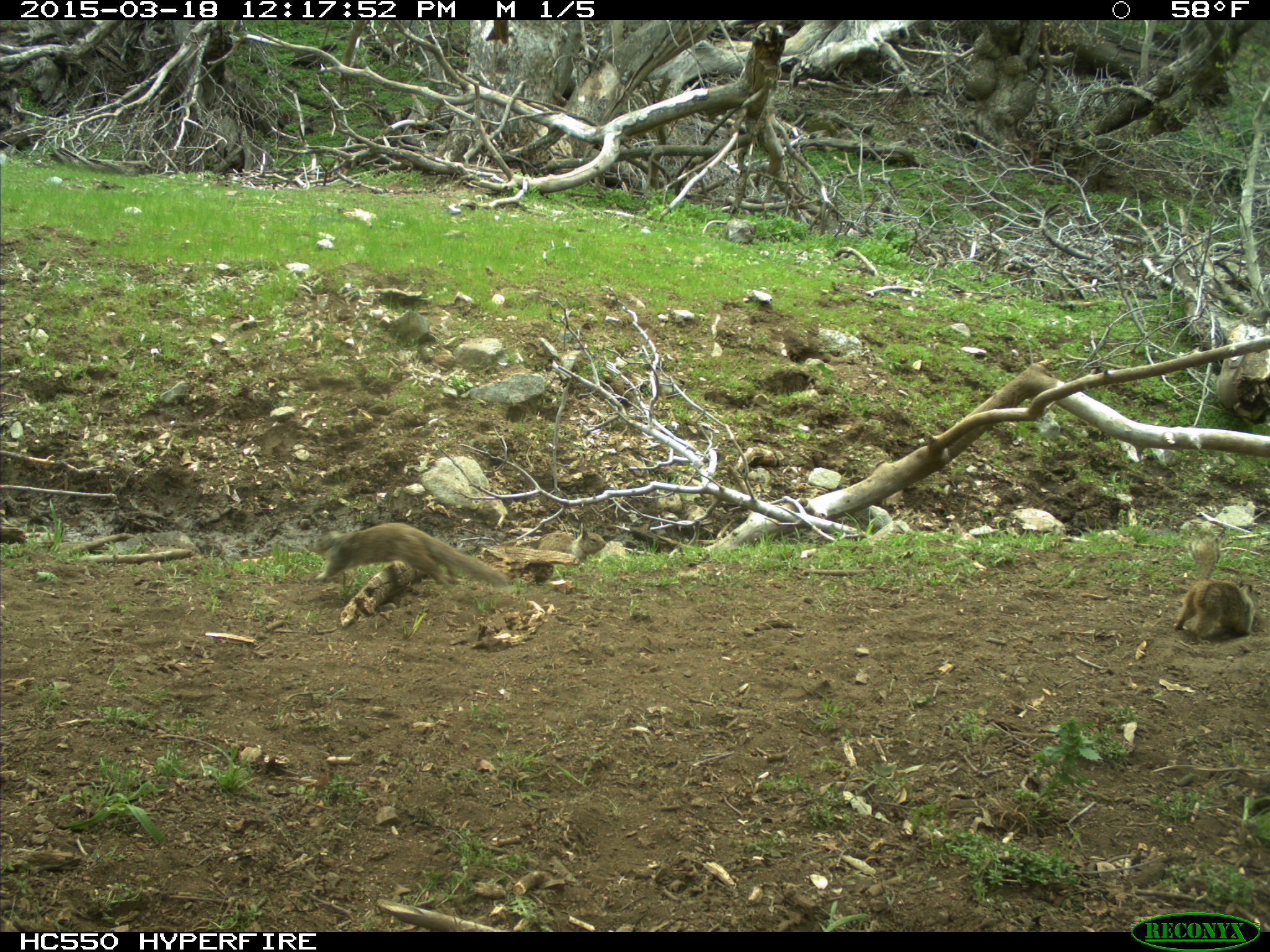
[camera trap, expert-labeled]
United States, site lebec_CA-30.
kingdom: Animalia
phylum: Chordata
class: Mammalia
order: Rodentia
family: Sciuridae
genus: Otospermophilus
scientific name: Otospermophilus beecheyi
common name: california ground squirrel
Otospermophilus beecheyi (california ground squirrel).